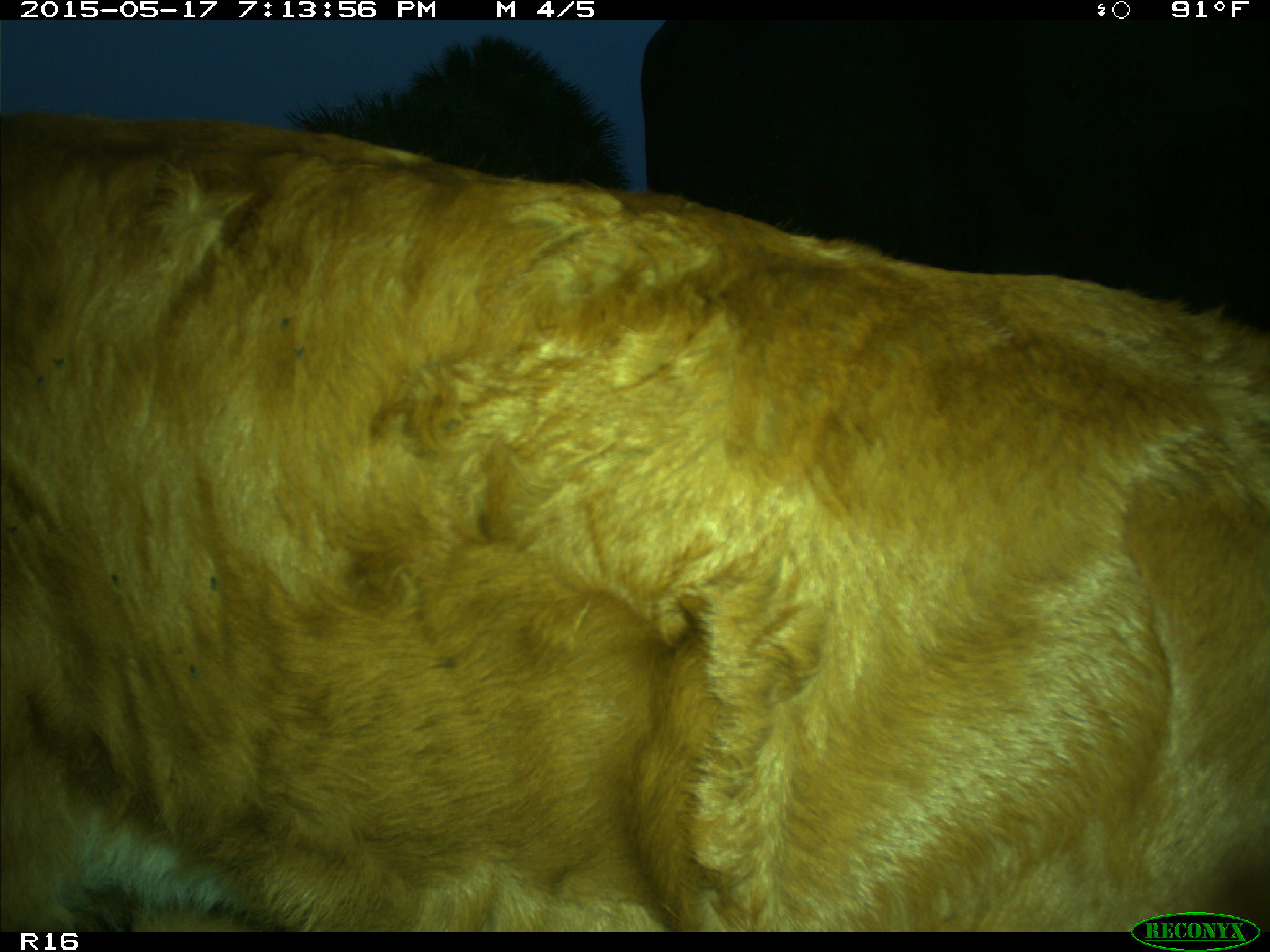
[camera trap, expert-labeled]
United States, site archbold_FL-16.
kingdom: Animalia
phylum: Chordata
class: Mammalia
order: Artiodactyla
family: Bovidae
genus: Bos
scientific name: Bos taurus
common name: domestic cow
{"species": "Bos taurus (domestic cow)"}